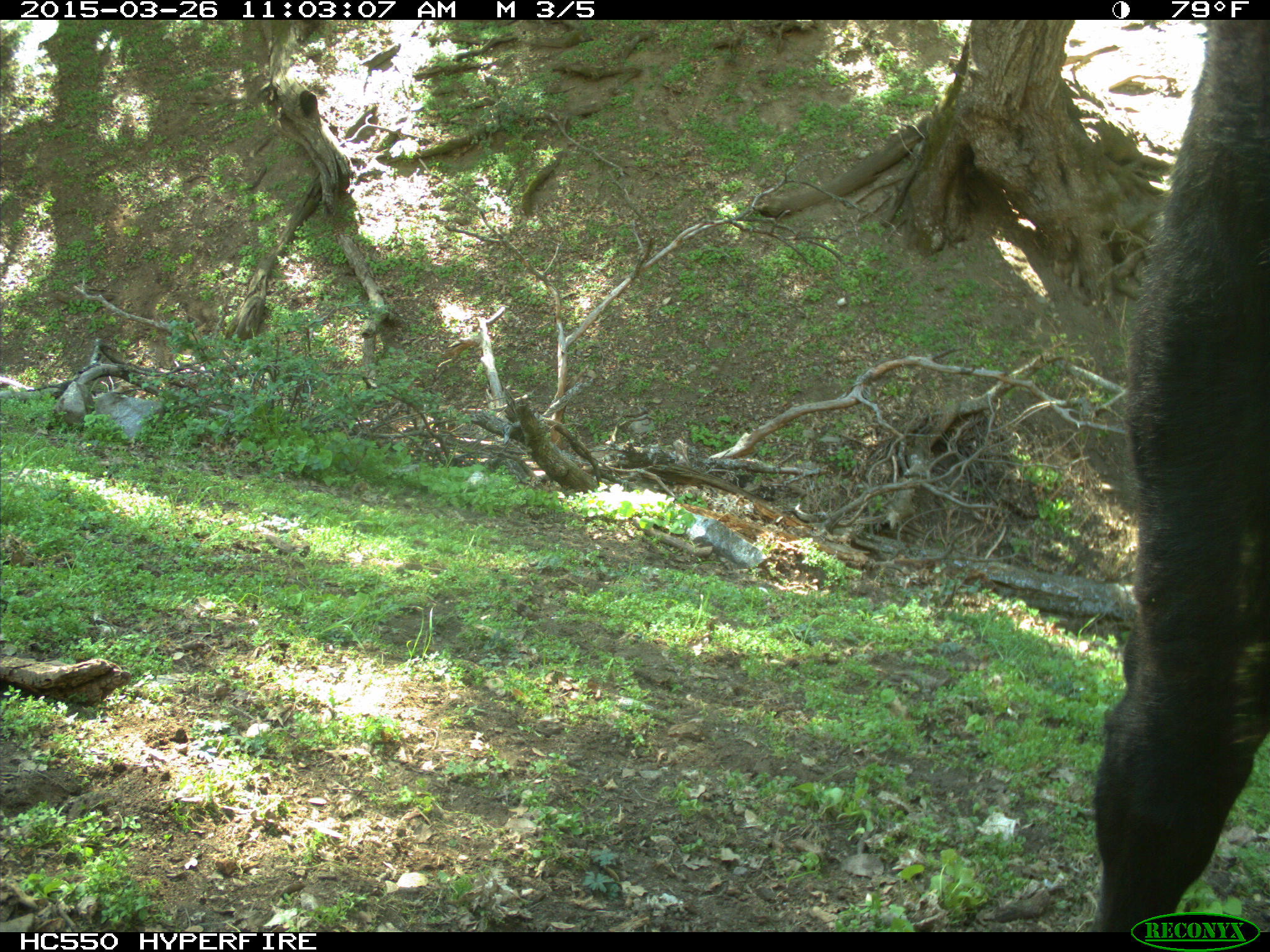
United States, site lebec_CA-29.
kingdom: Animalia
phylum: Chordata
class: Mammalia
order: Artiodactyla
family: Bovidae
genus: Bos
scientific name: Bos taurus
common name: domestic cow